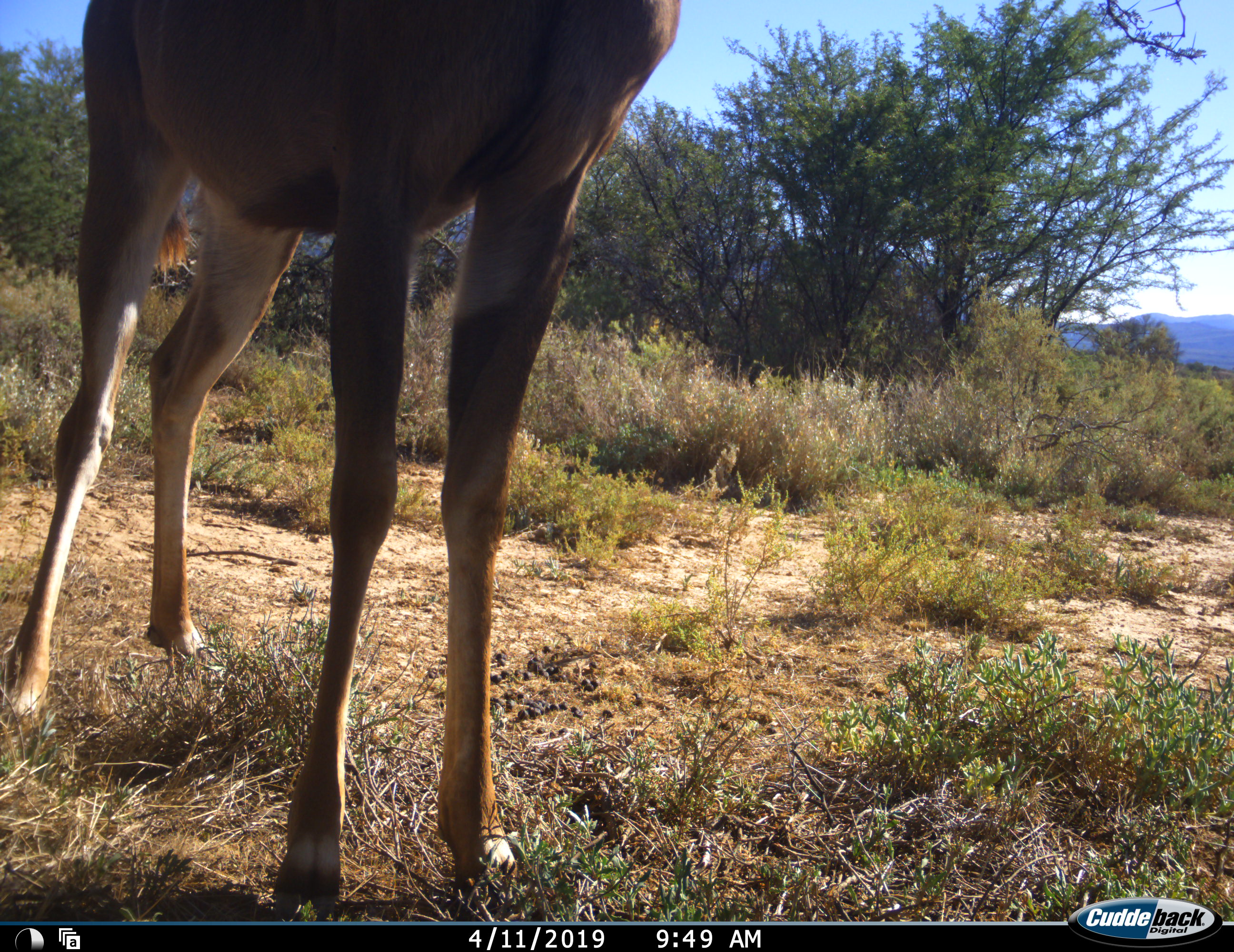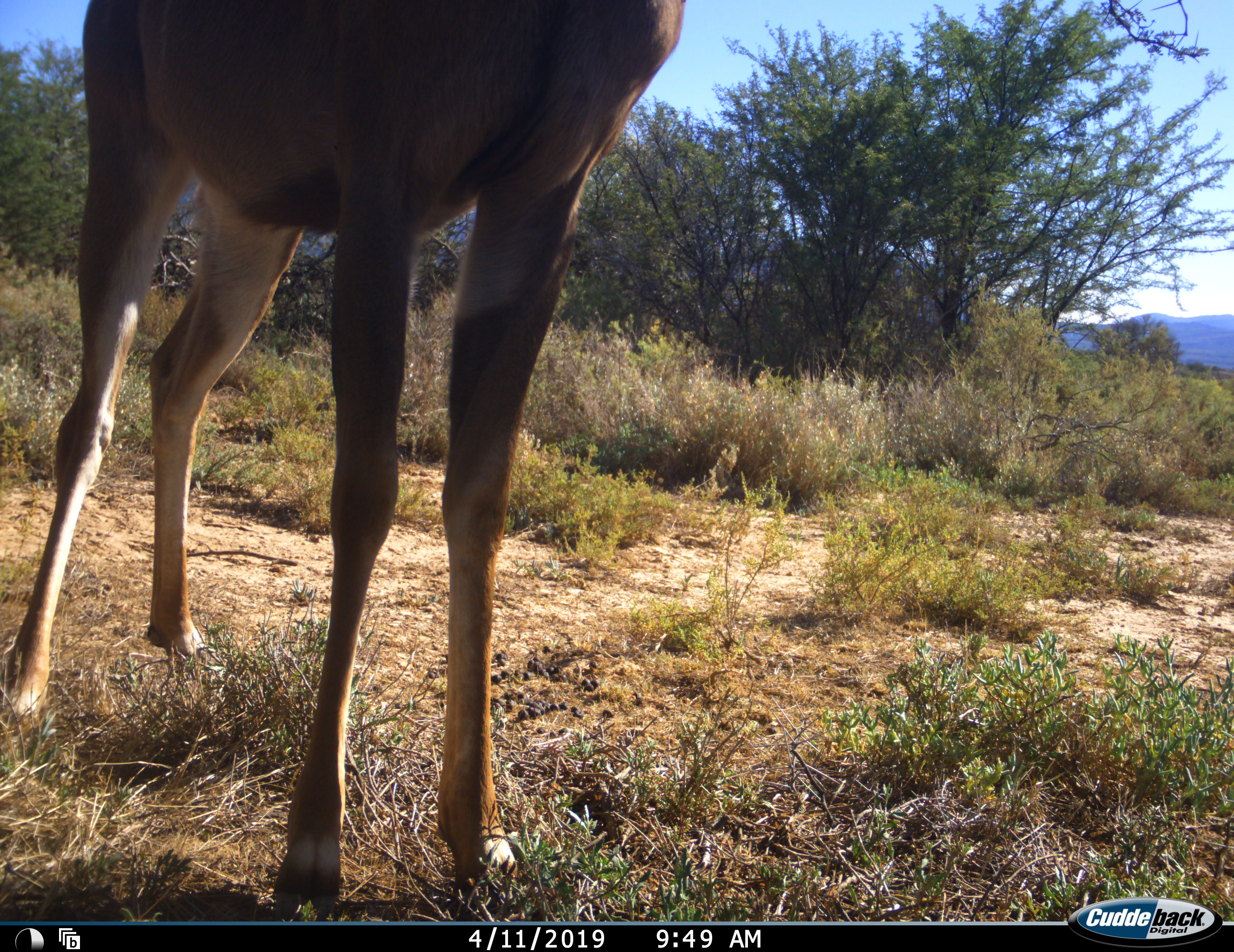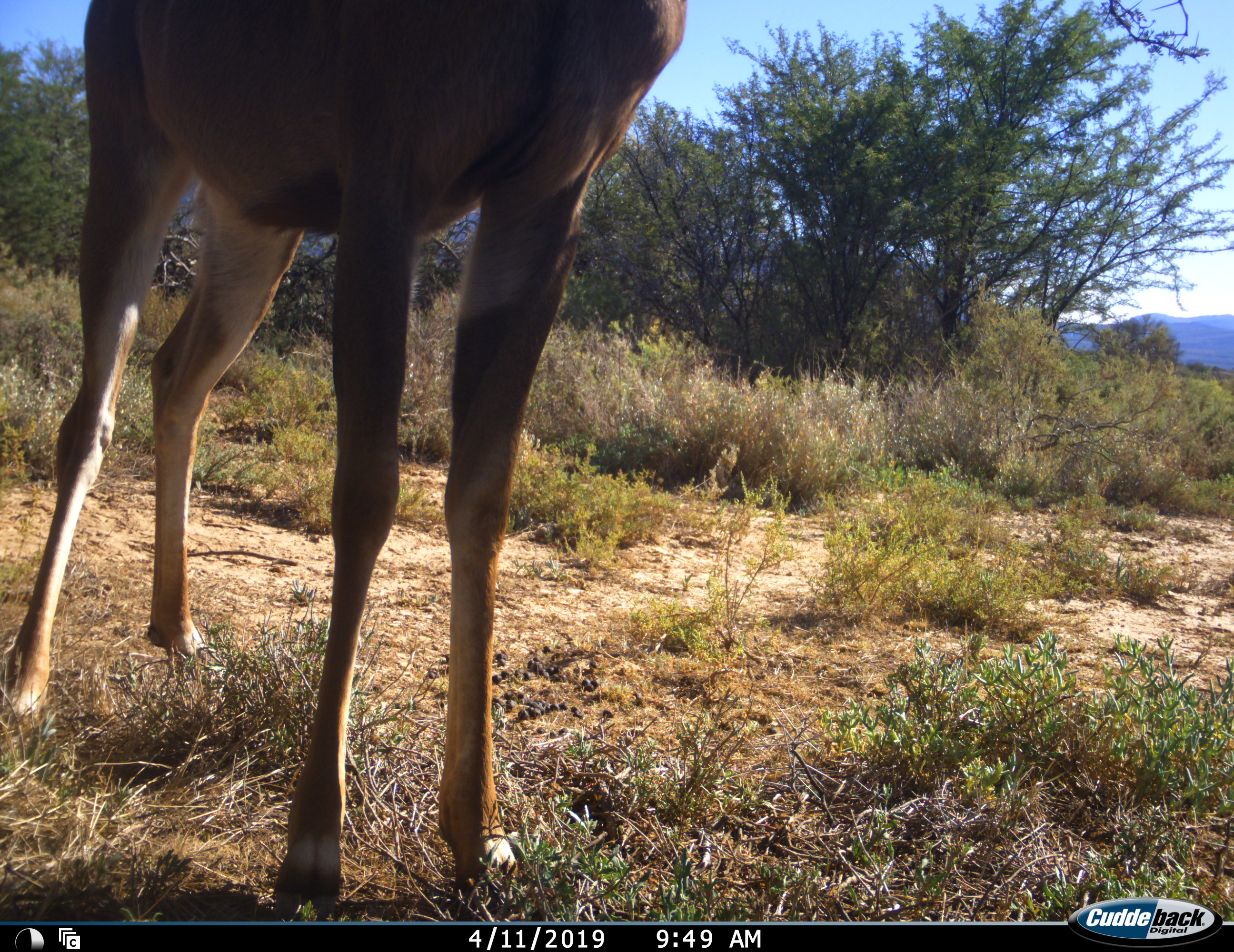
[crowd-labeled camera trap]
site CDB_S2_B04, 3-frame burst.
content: unidentified animal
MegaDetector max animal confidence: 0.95